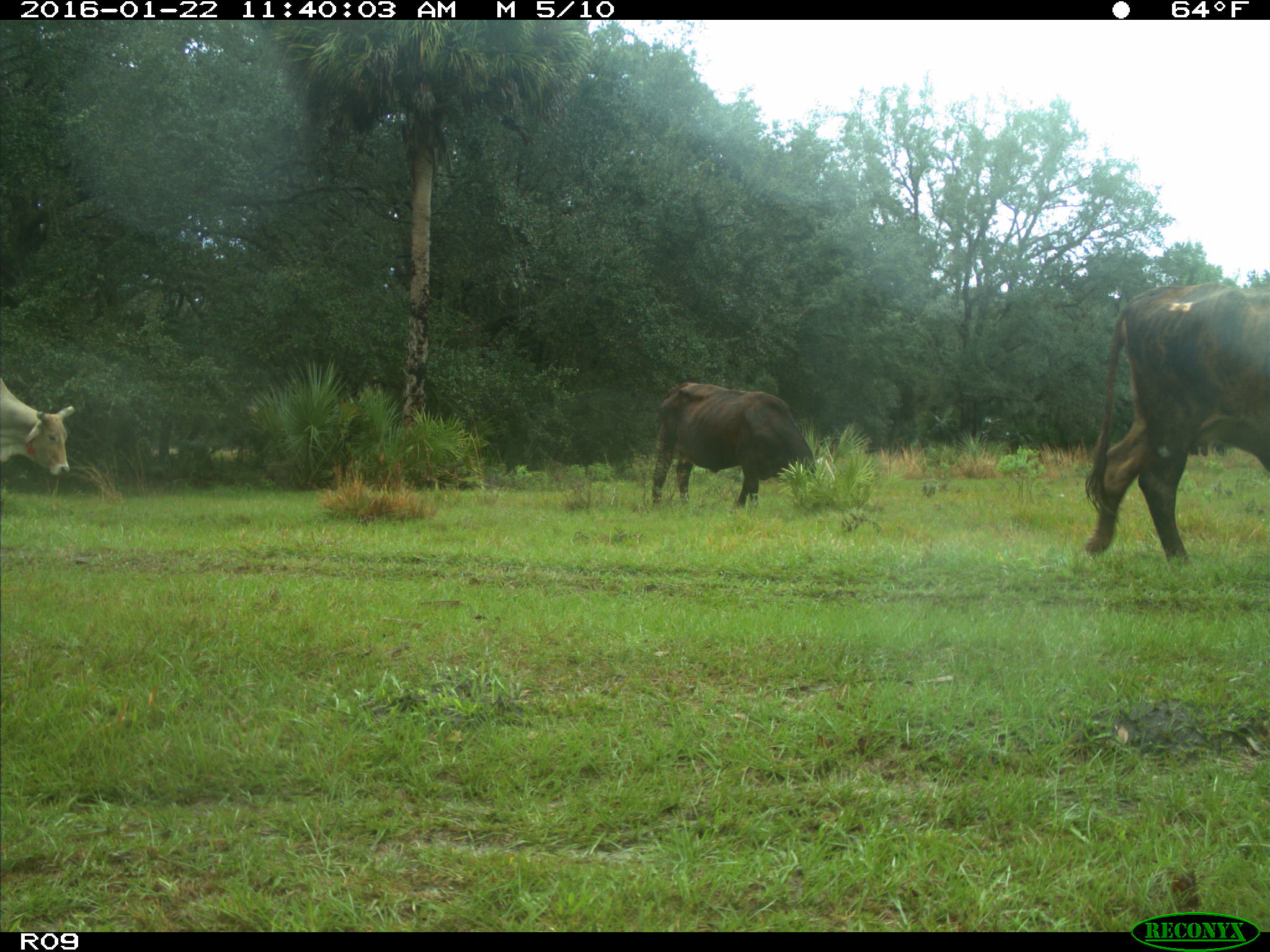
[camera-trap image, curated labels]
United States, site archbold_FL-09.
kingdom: Animalia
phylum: Chordata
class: Mammalia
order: Artiodactyla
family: Bovidae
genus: Bos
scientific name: Bos taurus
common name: domestic cow